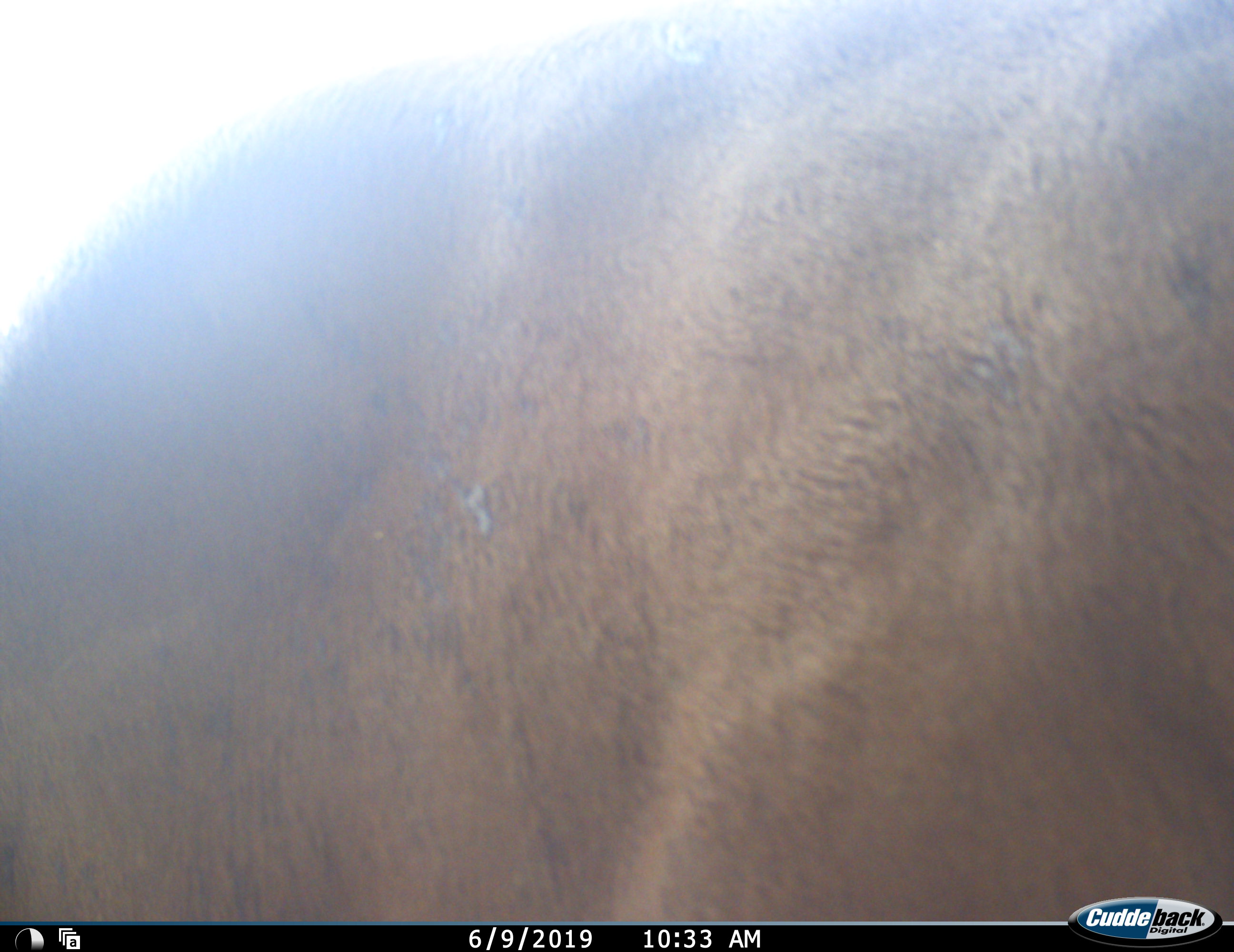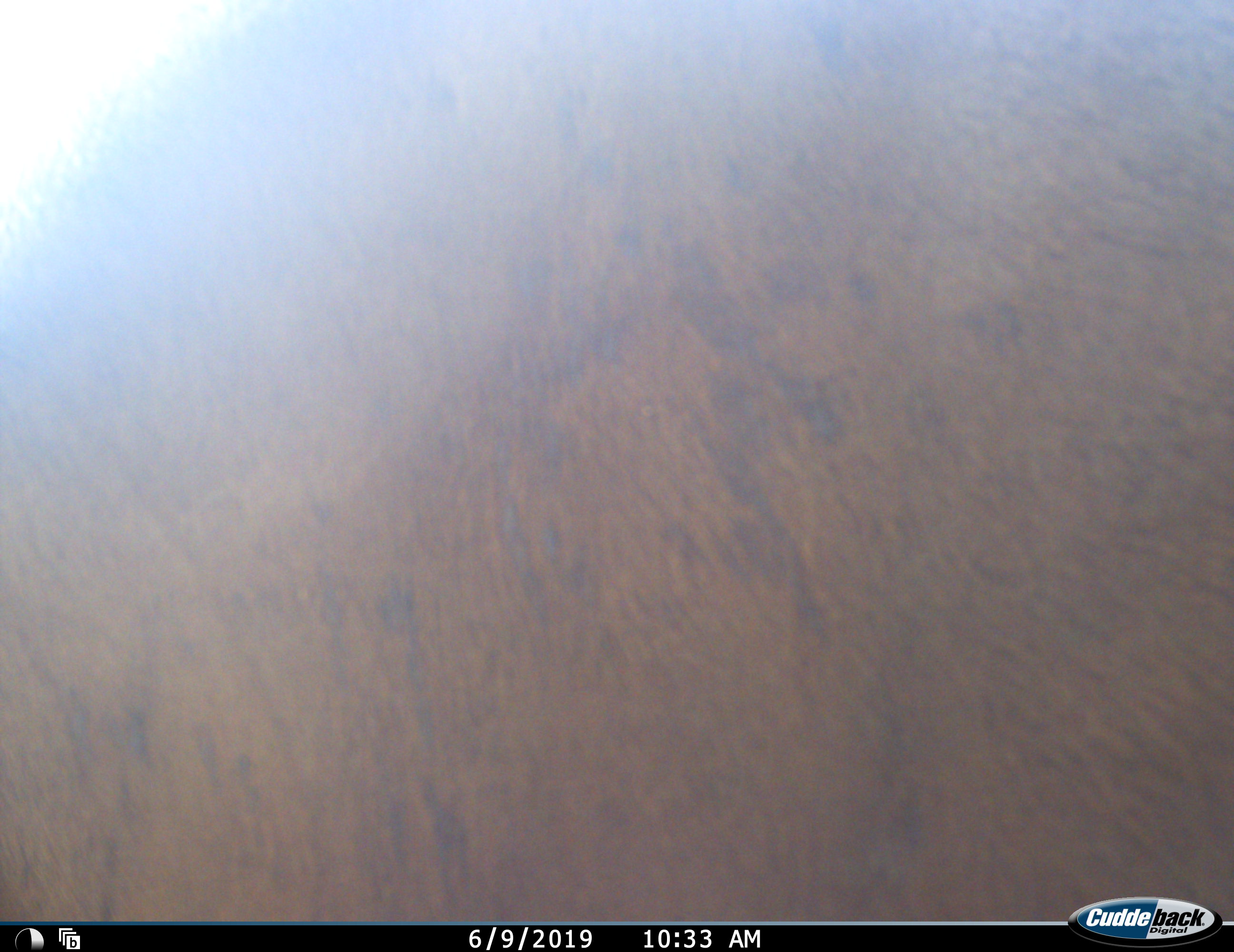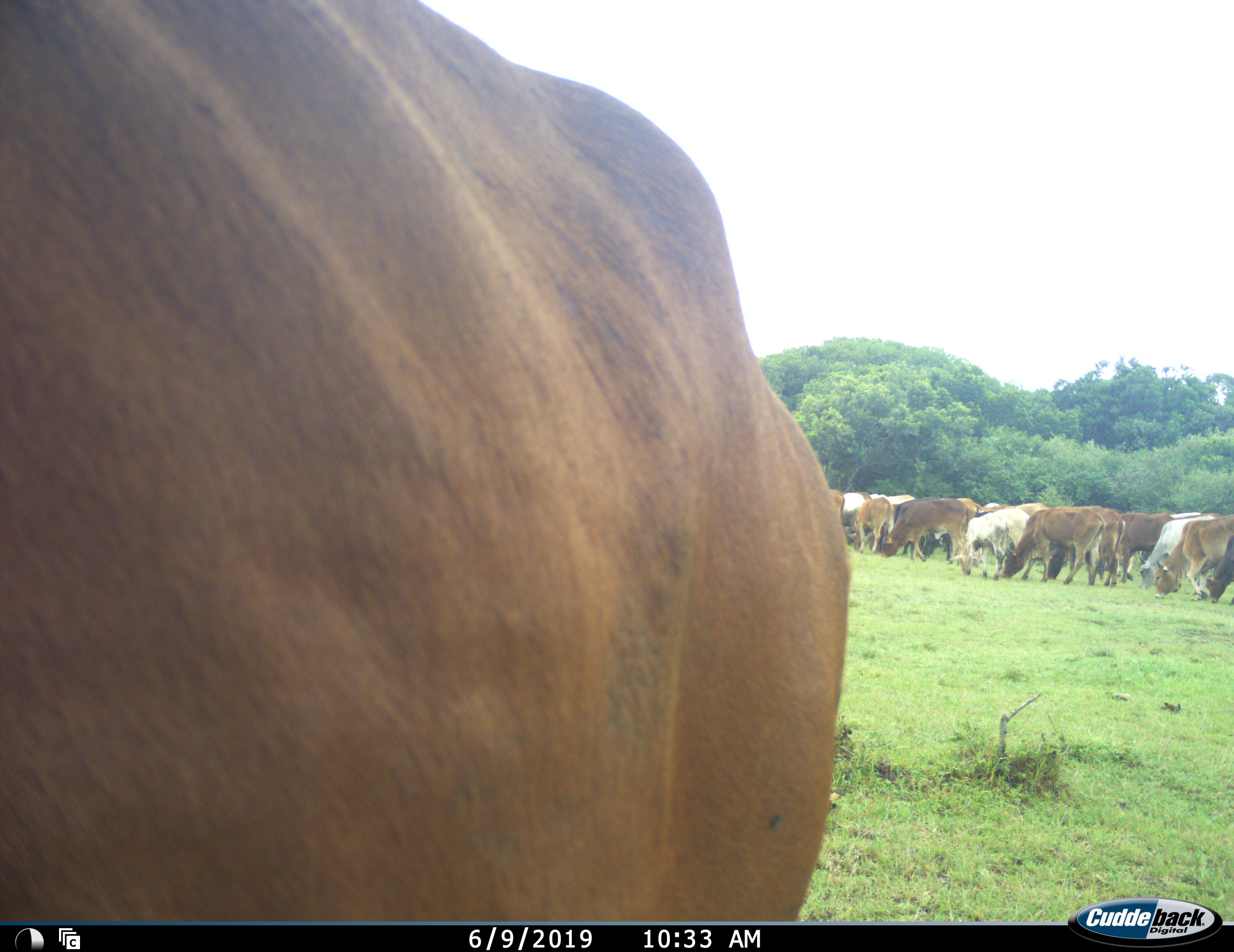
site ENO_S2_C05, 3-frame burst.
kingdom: Animalia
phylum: Chordata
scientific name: Vertebrata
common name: domestic animal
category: domesticanimal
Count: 11-50.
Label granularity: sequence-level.